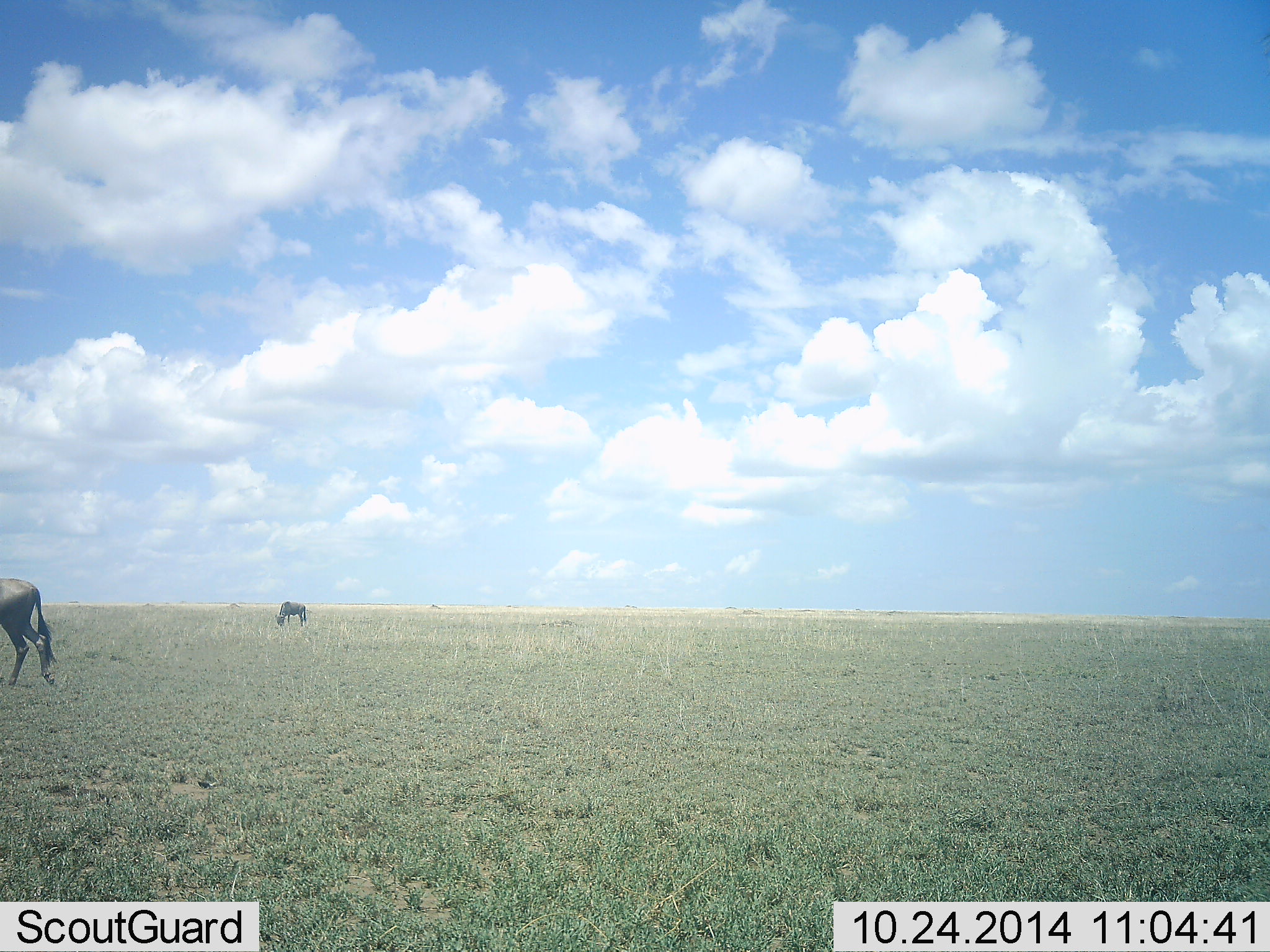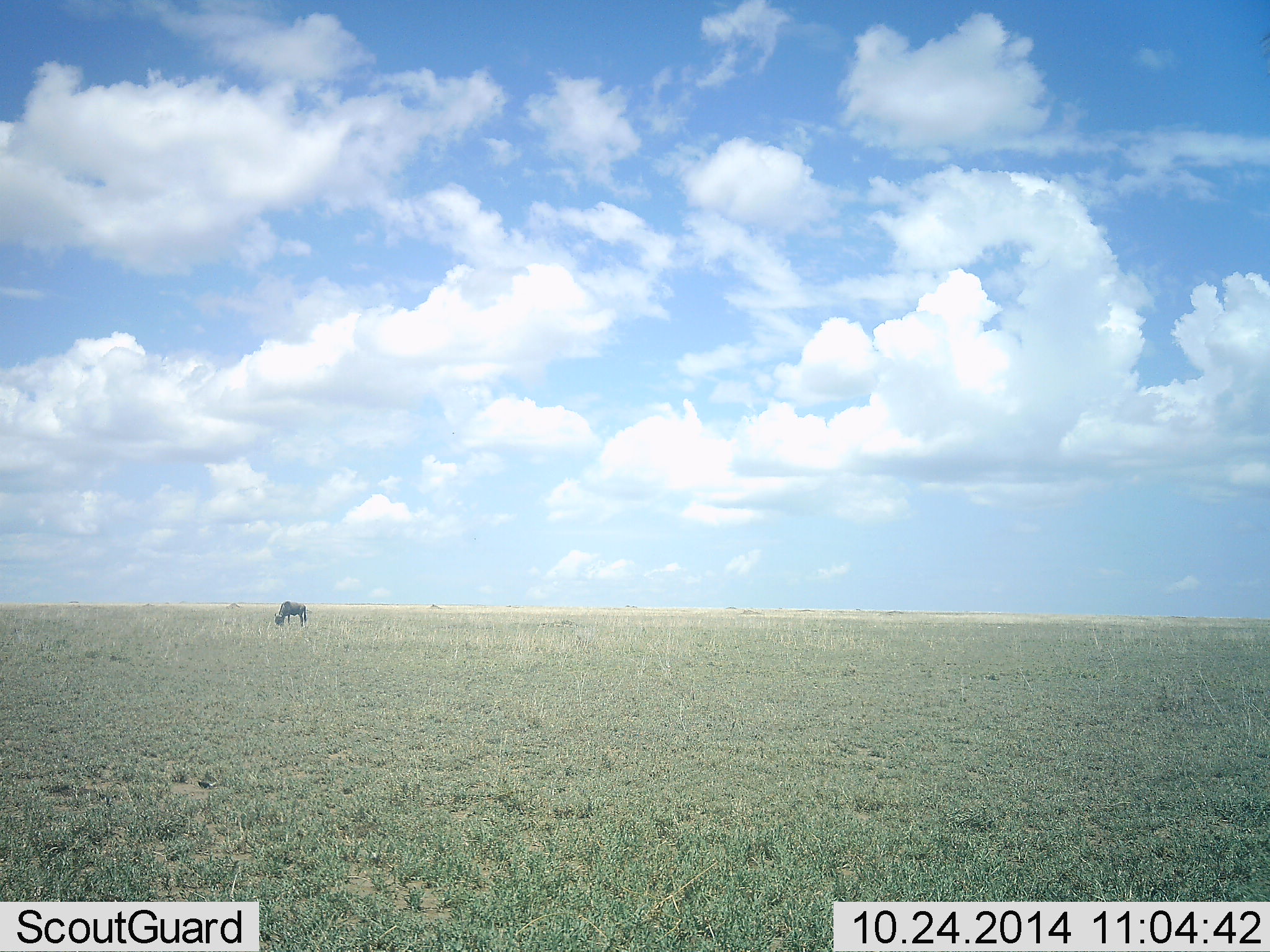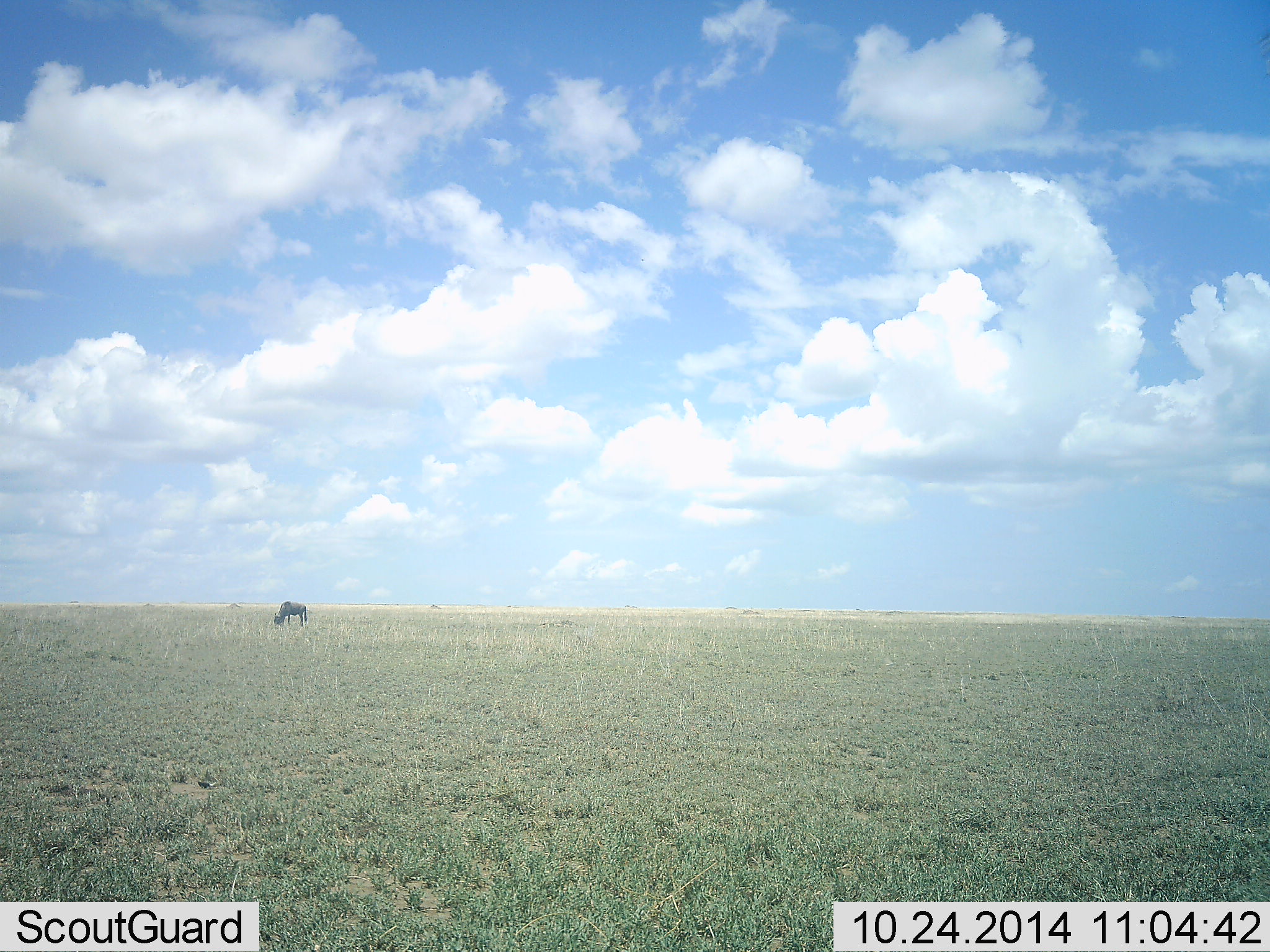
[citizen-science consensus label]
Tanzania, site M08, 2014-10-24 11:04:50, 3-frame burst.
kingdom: Animalia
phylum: Chordata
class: Mammalia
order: Artiodactyla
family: Bovidae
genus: Connochaetes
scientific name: Connochaetes taurinus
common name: blue wildebeest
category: wildebeest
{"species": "wildebeest (blue wildebeest) (Connochaetes taurinus)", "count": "2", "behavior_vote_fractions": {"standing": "40%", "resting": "0%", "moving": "80%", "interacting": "0%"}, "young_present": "0%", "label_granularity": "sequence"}